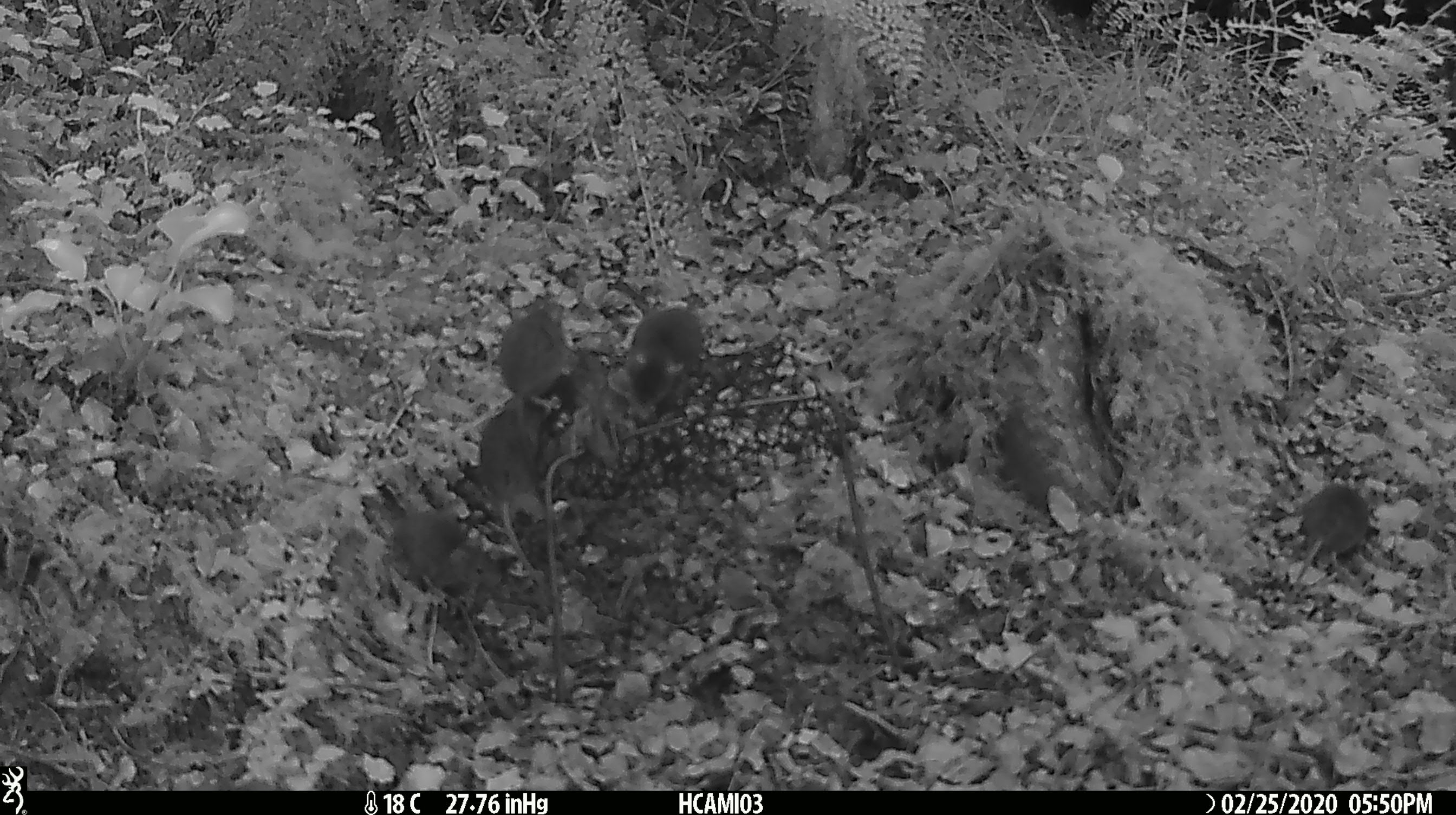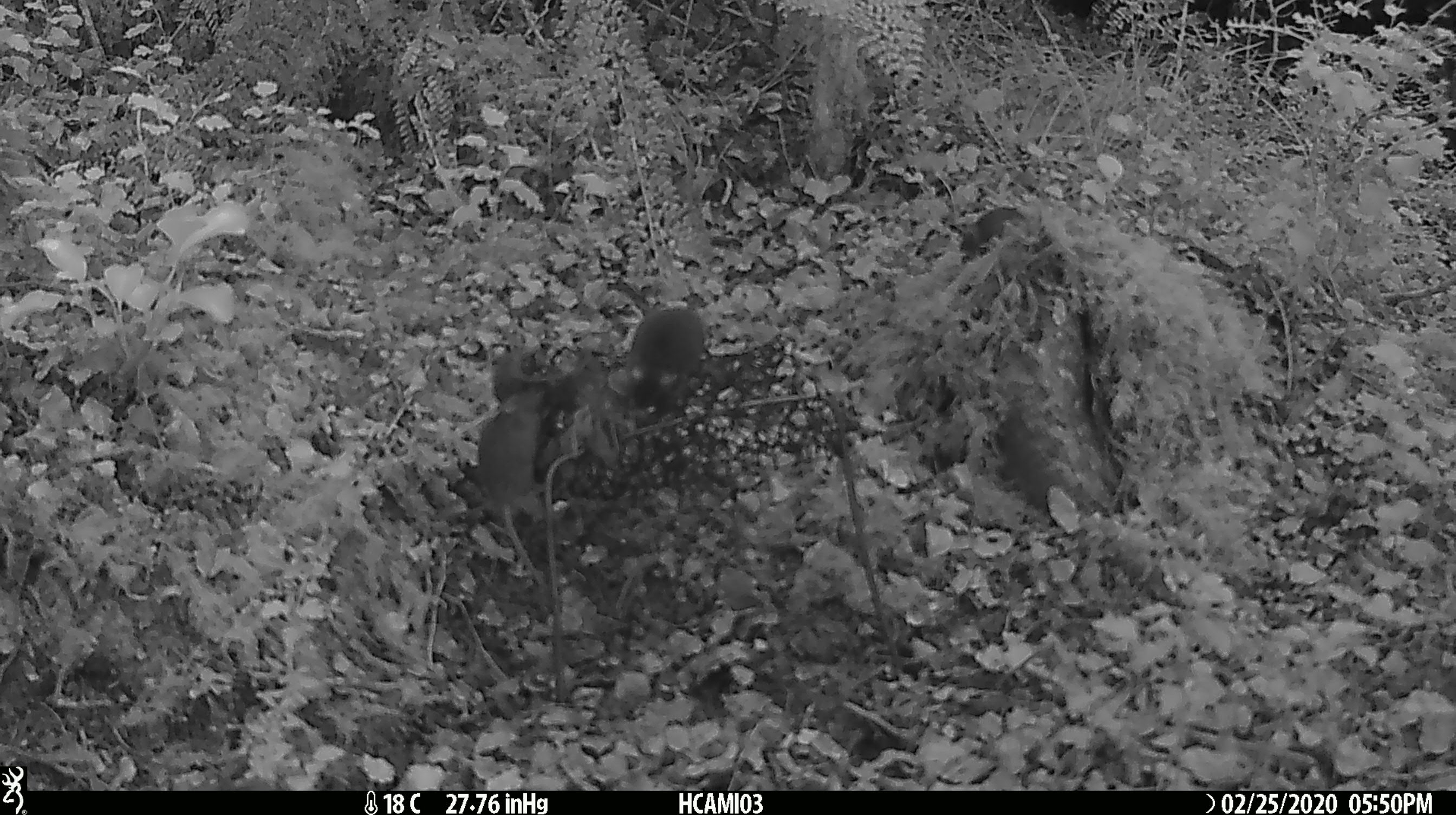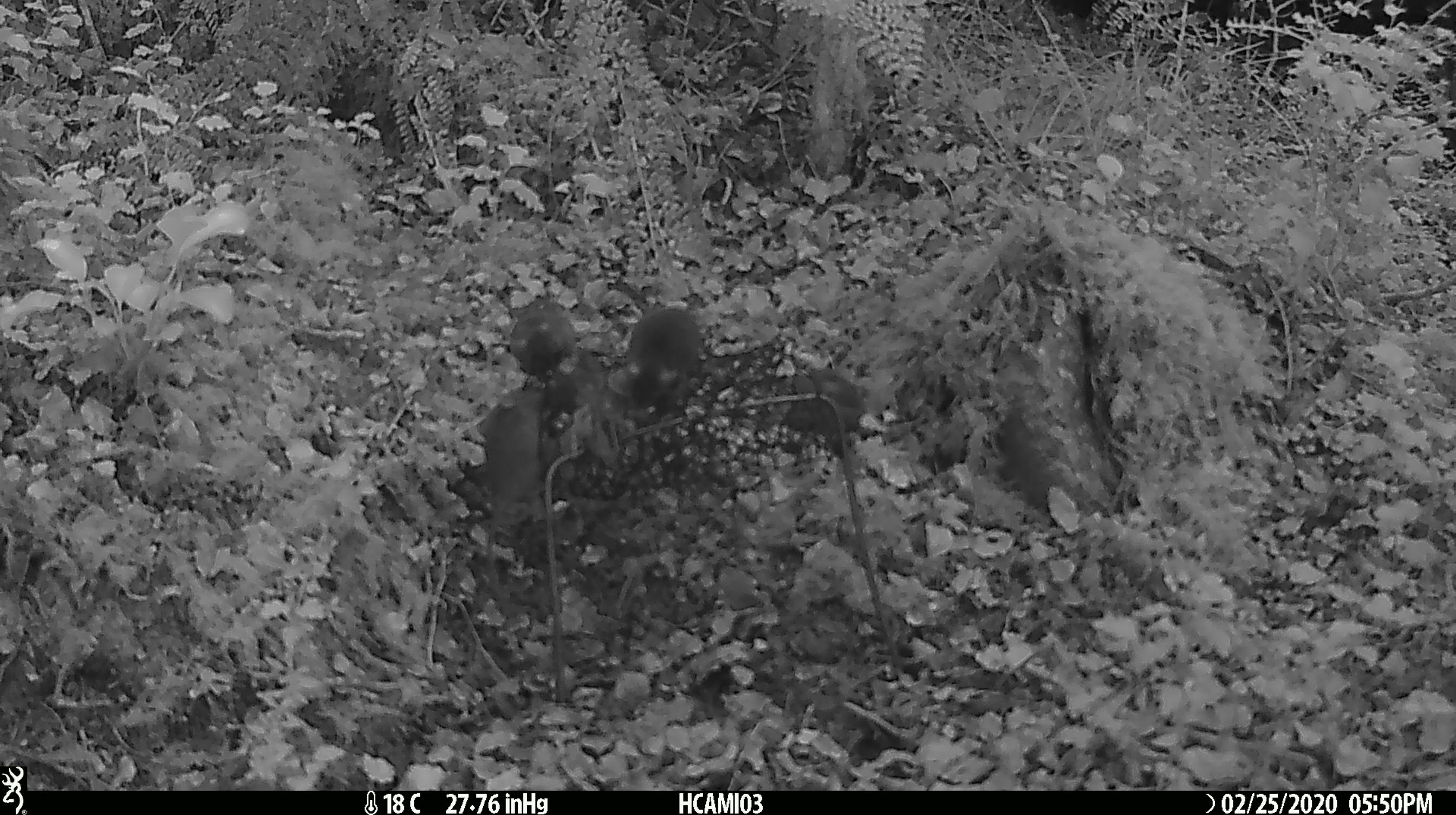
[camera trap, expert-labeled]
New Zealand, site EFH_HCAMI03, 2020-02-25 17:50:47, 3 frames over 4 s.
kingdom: Animalia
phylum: Chordata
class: Mammalia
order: Rodentia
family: Muridae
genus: Mus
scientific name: Mus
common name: mouse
Mouse (Mus).